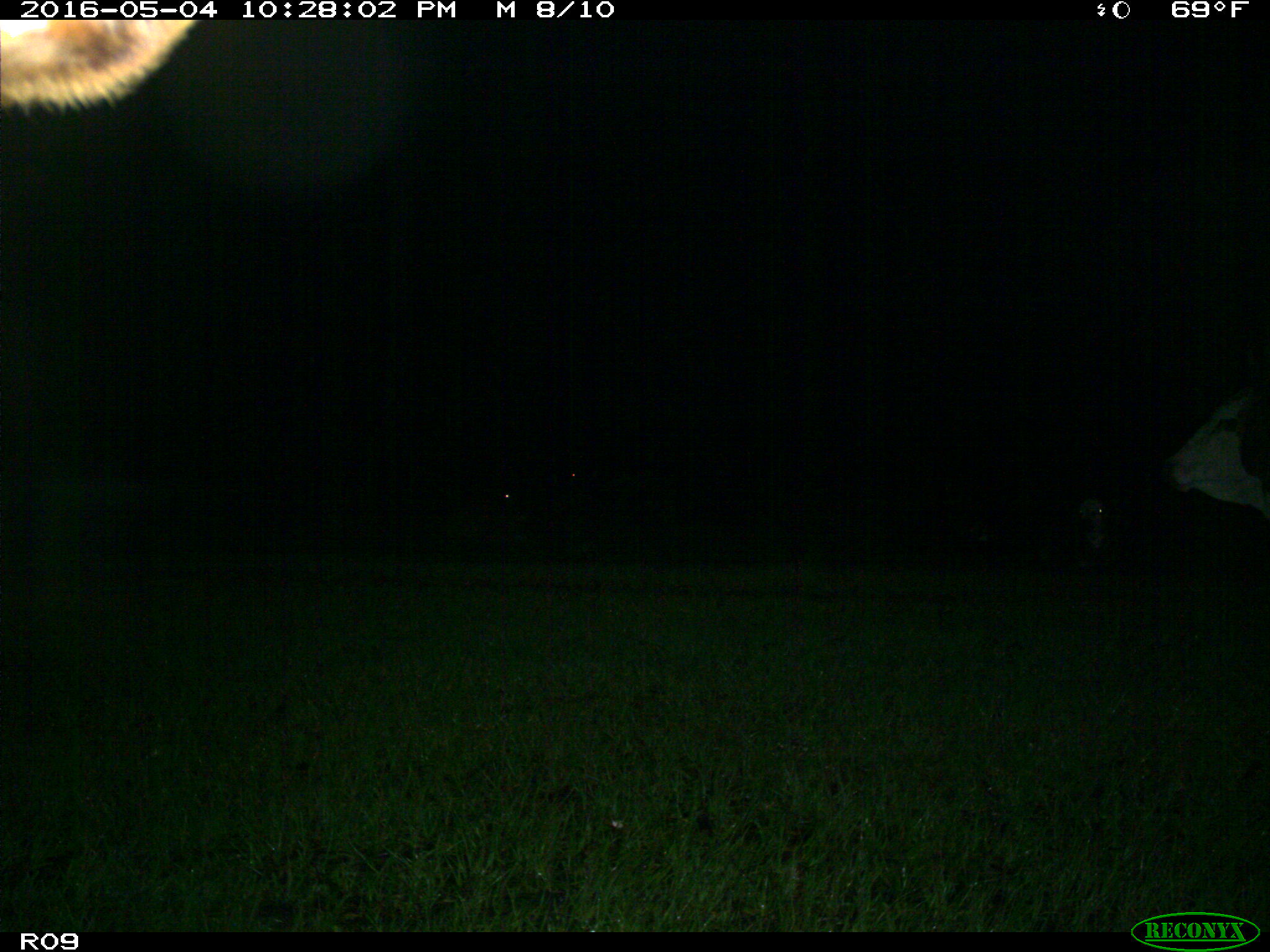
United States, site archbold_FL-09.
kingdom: Animalia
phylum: Chordata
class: Mammalia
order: Artiodactyla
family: Bovidae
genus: Bos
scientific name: Bos taurus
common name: domestic cow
Bos taurus (domestic cow).